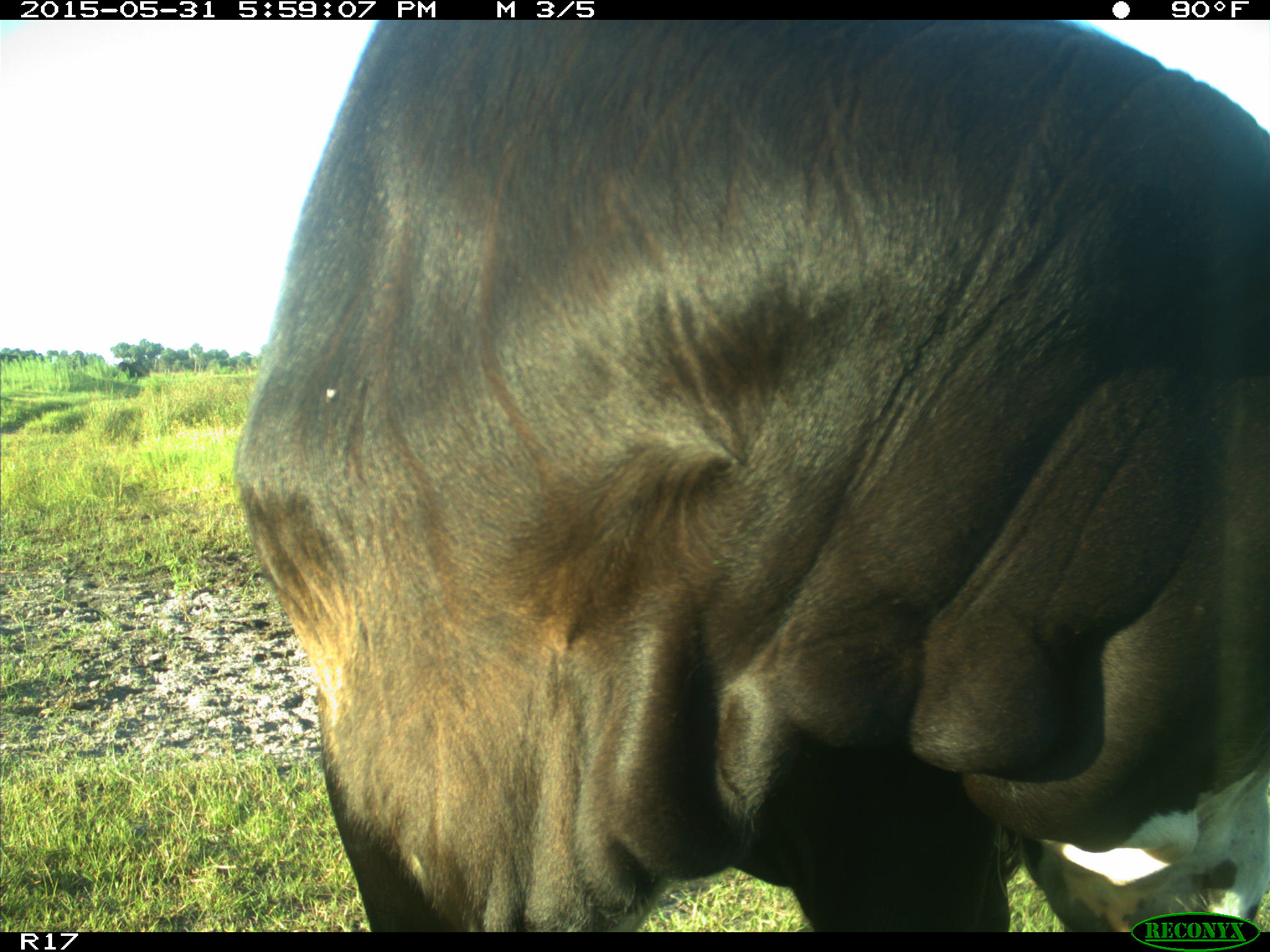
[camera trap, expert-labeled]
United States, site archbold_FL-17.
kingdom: Animalia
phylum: Chordata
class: Mammalia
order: Artiodactyla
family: Bovidae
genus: Bos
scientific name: Bos taurus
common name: domestic cow